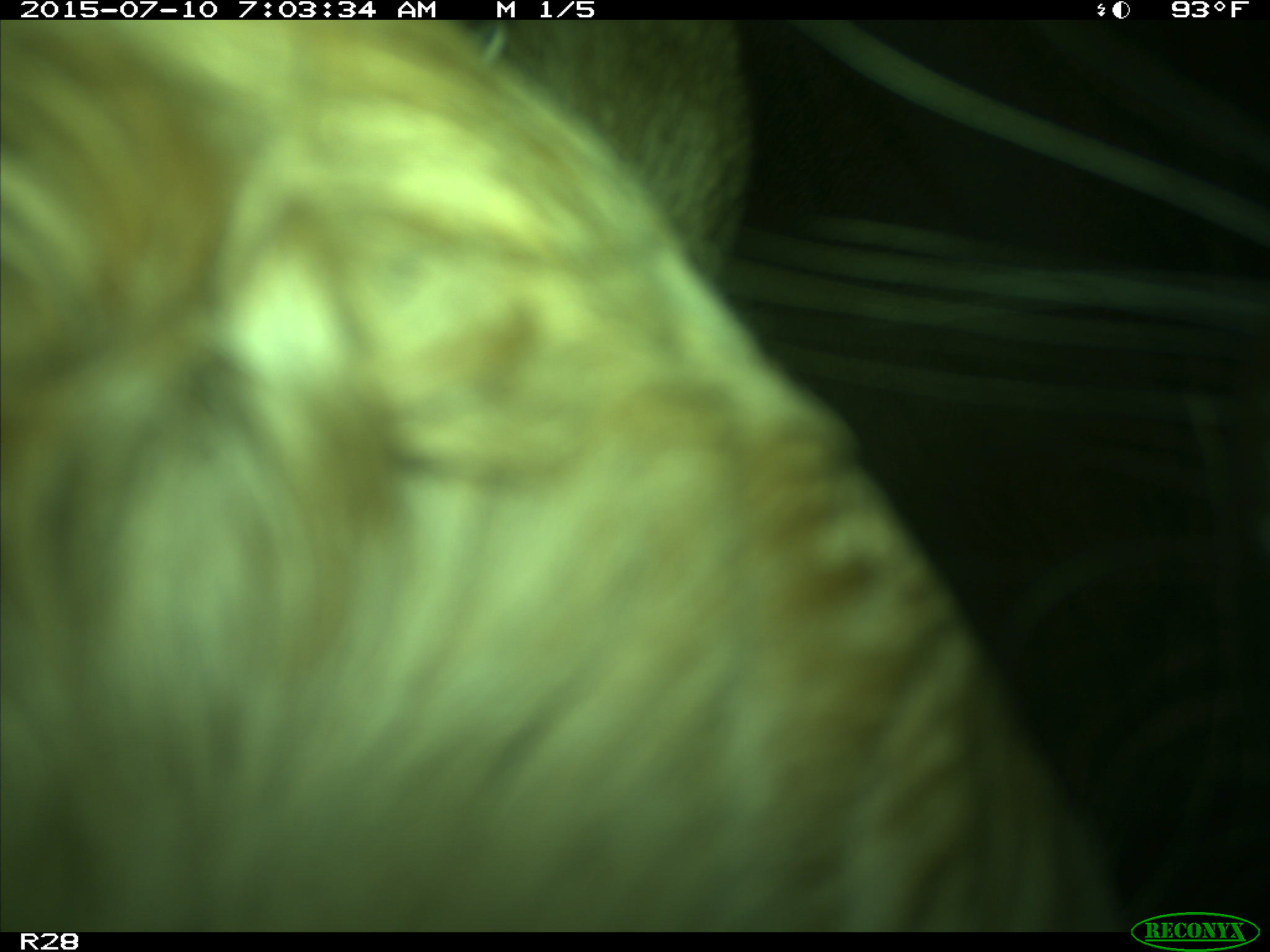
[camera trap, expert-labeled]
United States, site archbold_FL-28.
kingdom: Animalia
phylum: Chordata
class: Mammalia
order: Artiodactyla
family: Bovidae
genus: Bos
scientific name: Bos taurus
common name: domestic cow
Bos taurus (domestic cow).